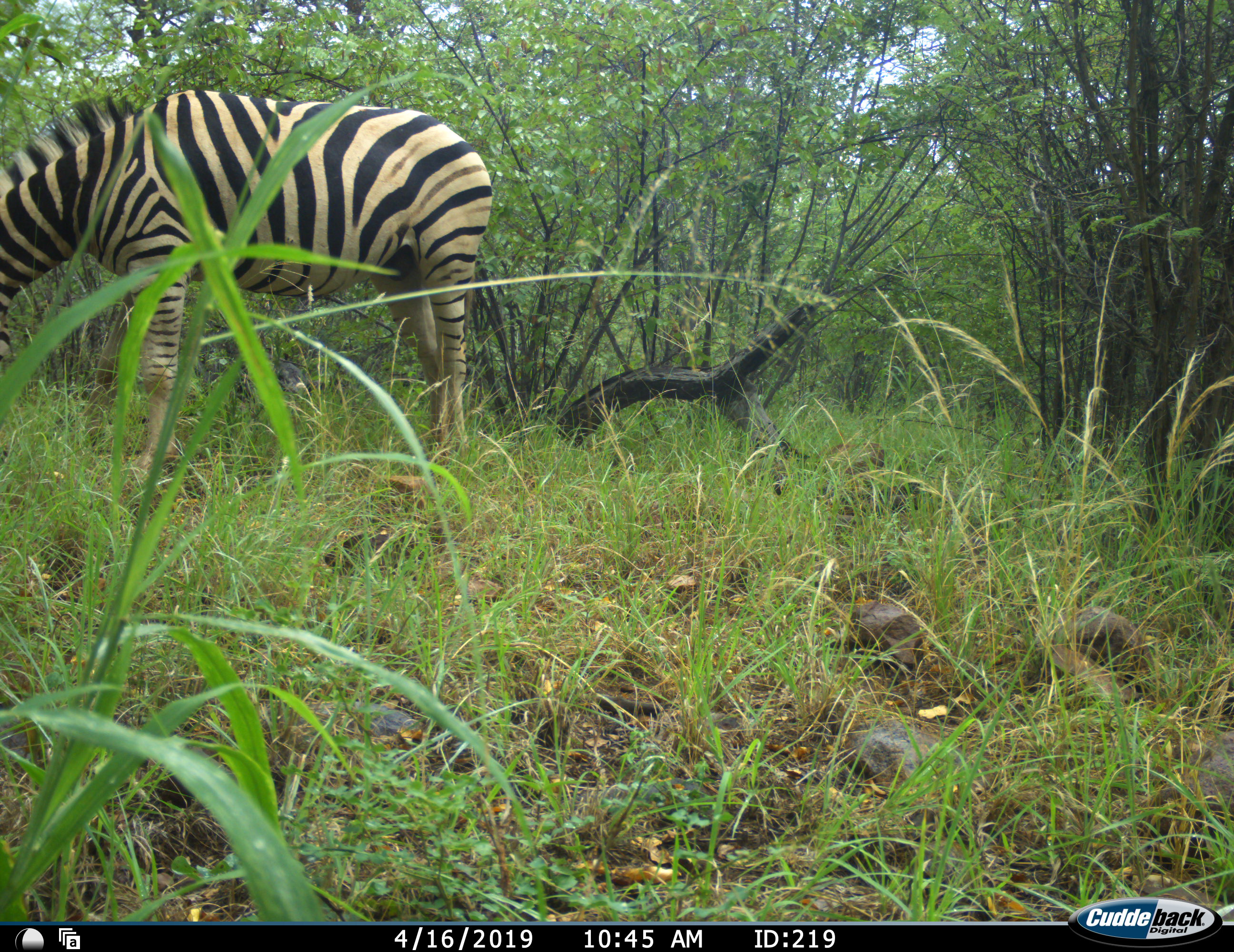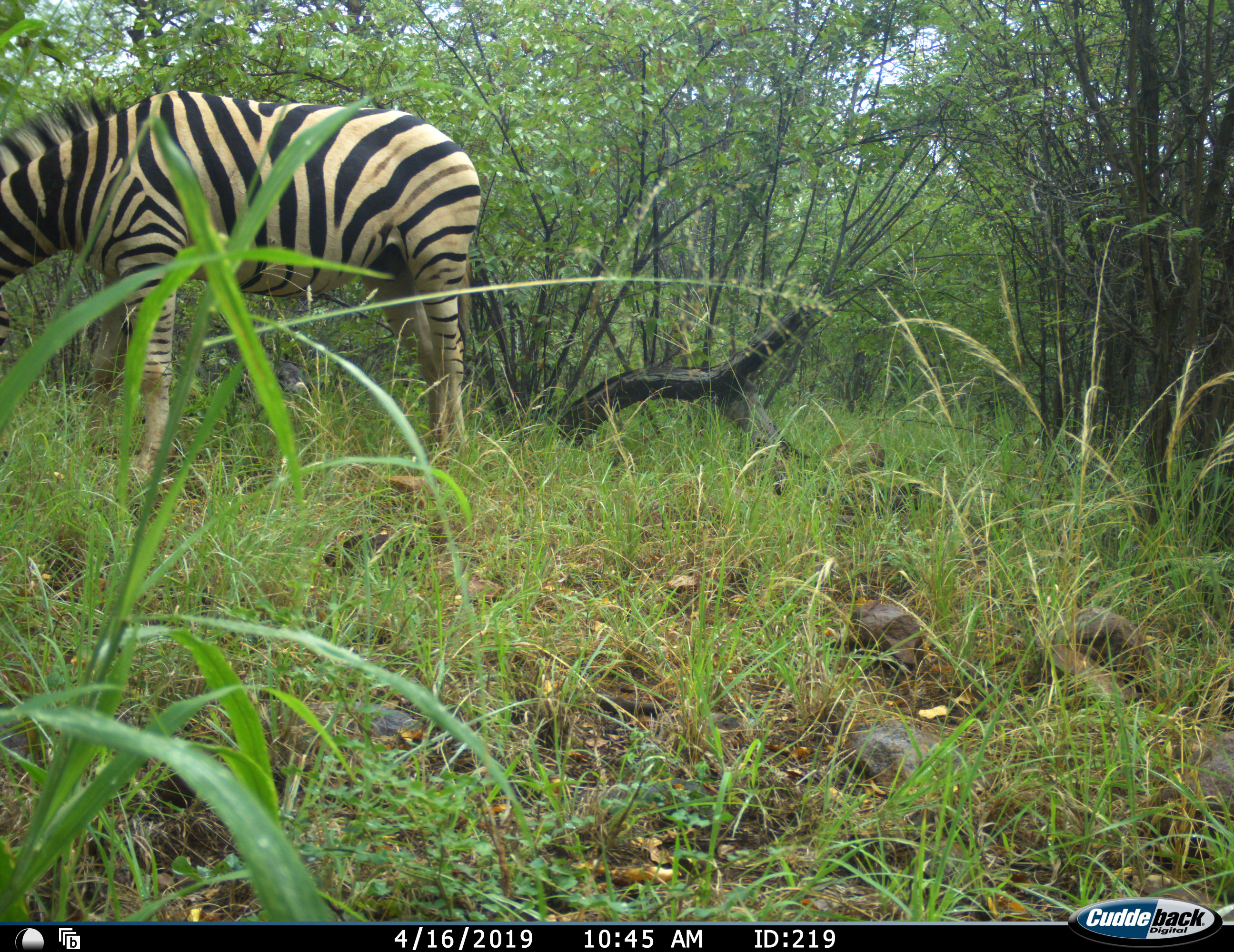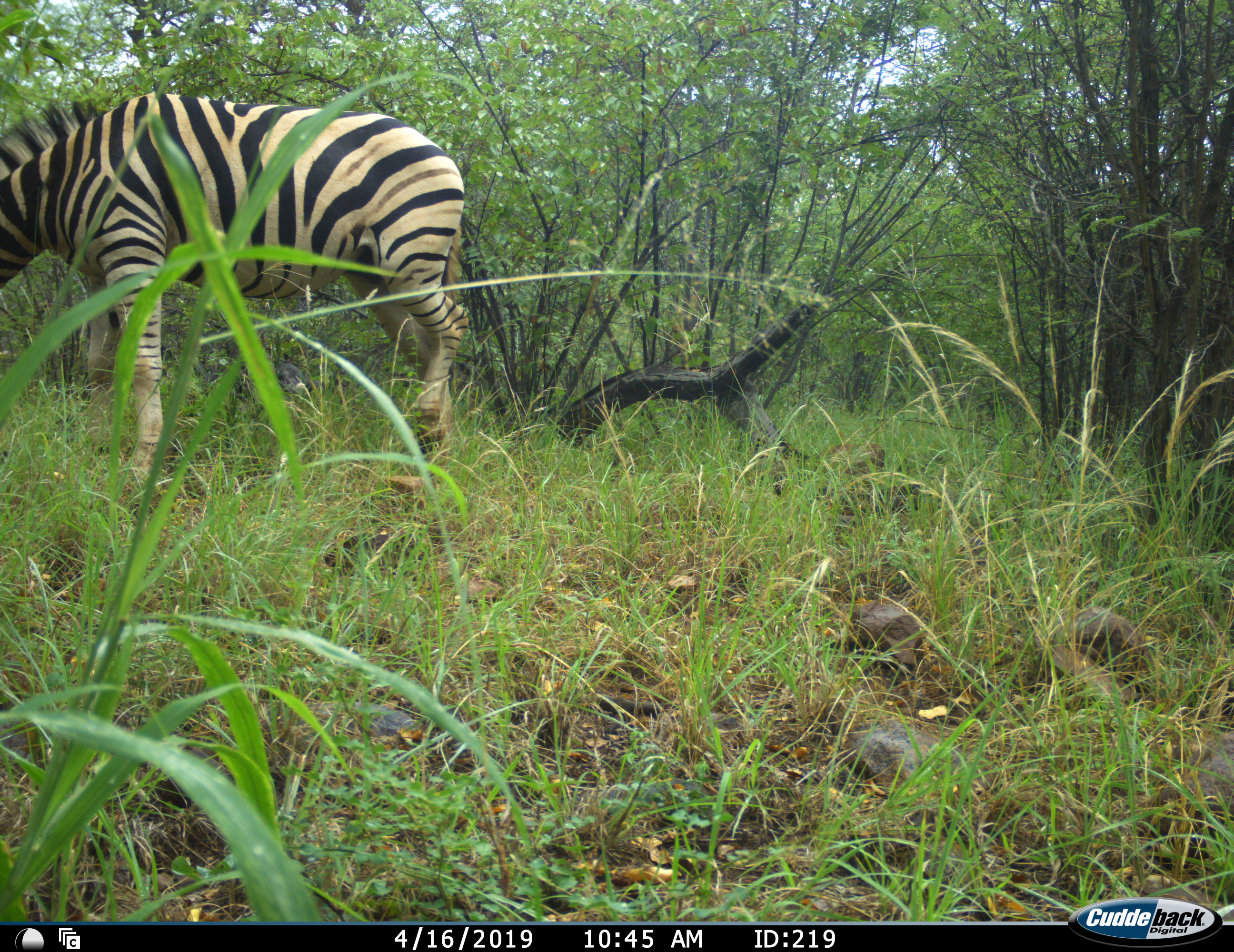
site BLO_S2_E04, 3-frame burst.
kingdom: Animalia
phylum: Chordata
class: Mammalia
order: Perissodactyla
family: Equidae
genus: Equus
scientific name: Equus quagga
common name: plains zebra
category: zebraplains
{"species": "zebraplains (plains zebra) (Equus quagga)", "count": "1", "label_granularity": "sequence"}